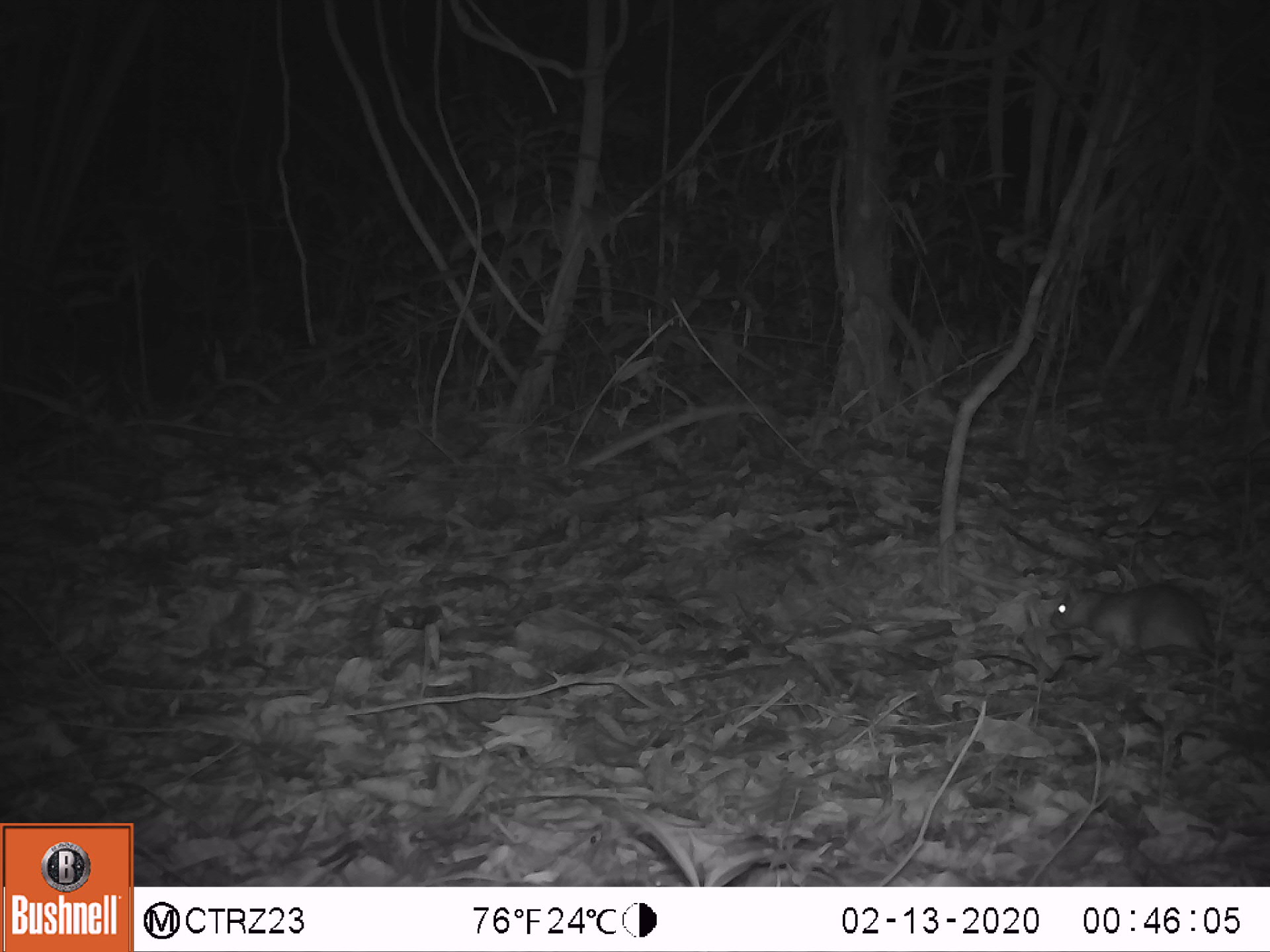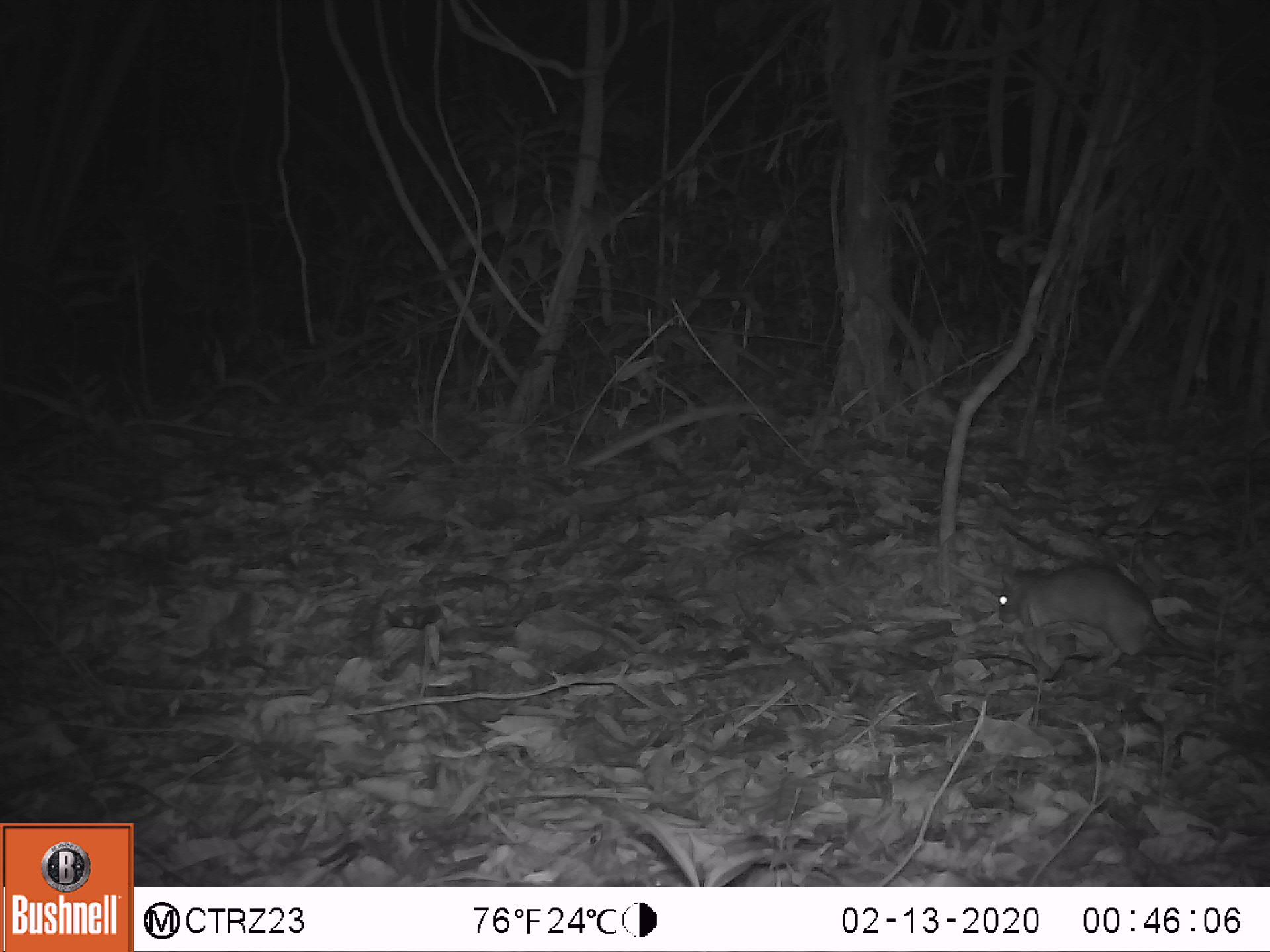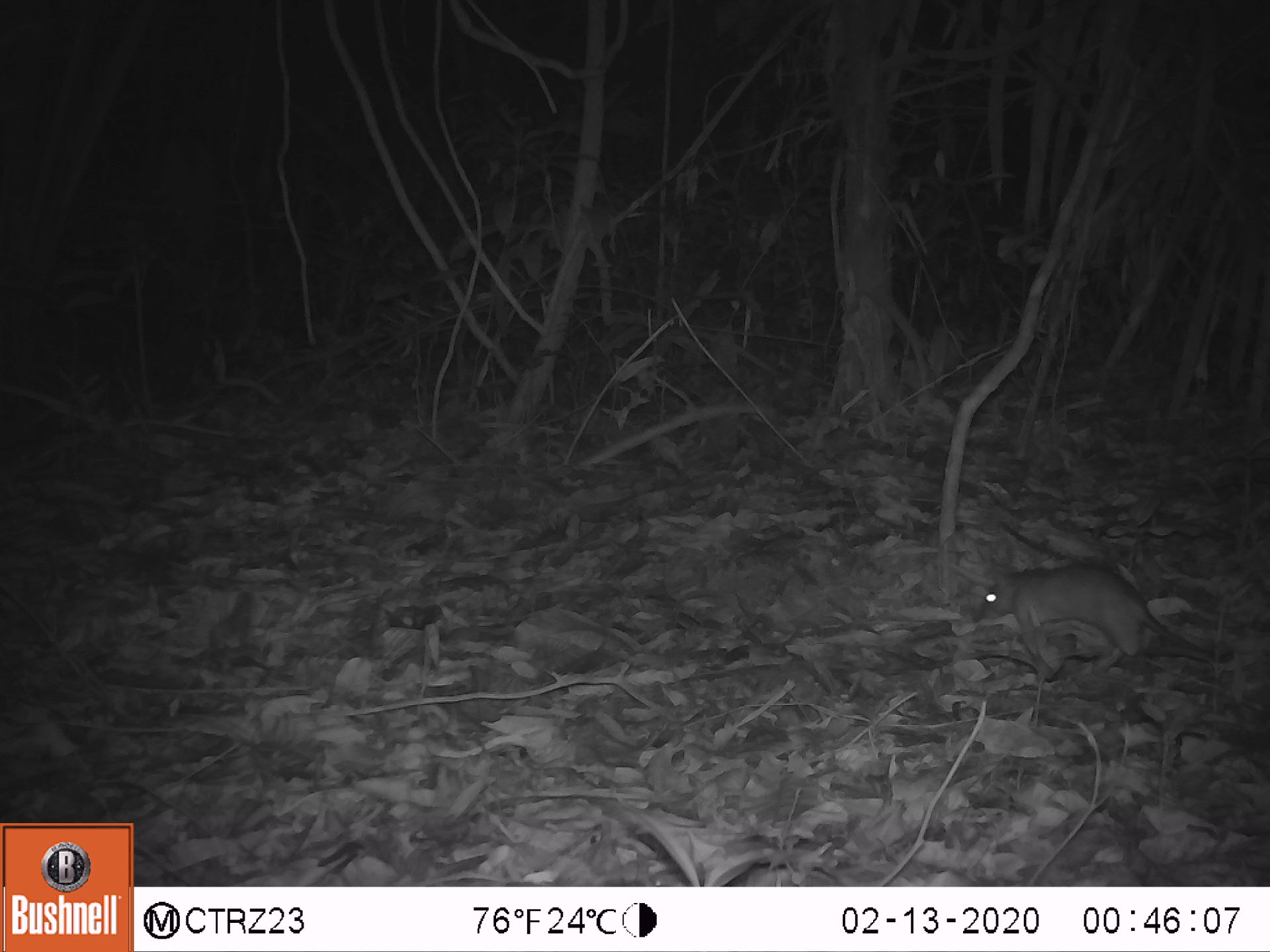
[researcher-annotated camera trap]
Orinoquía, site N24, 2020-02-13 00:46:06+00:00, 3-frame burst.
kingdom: Animalia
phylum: Chordata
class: Mammalia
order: Rodentia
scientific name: Rodentia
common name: rodent